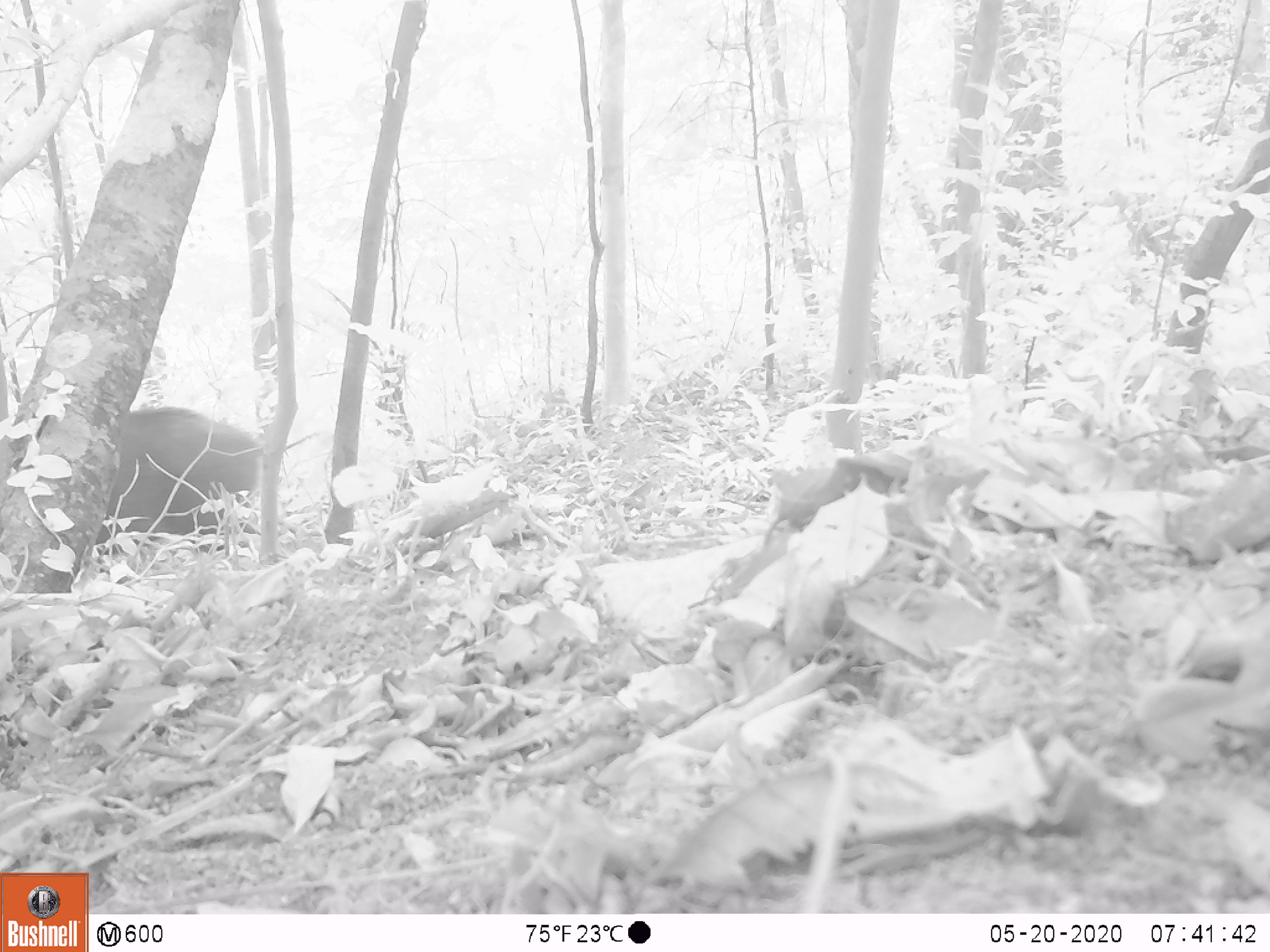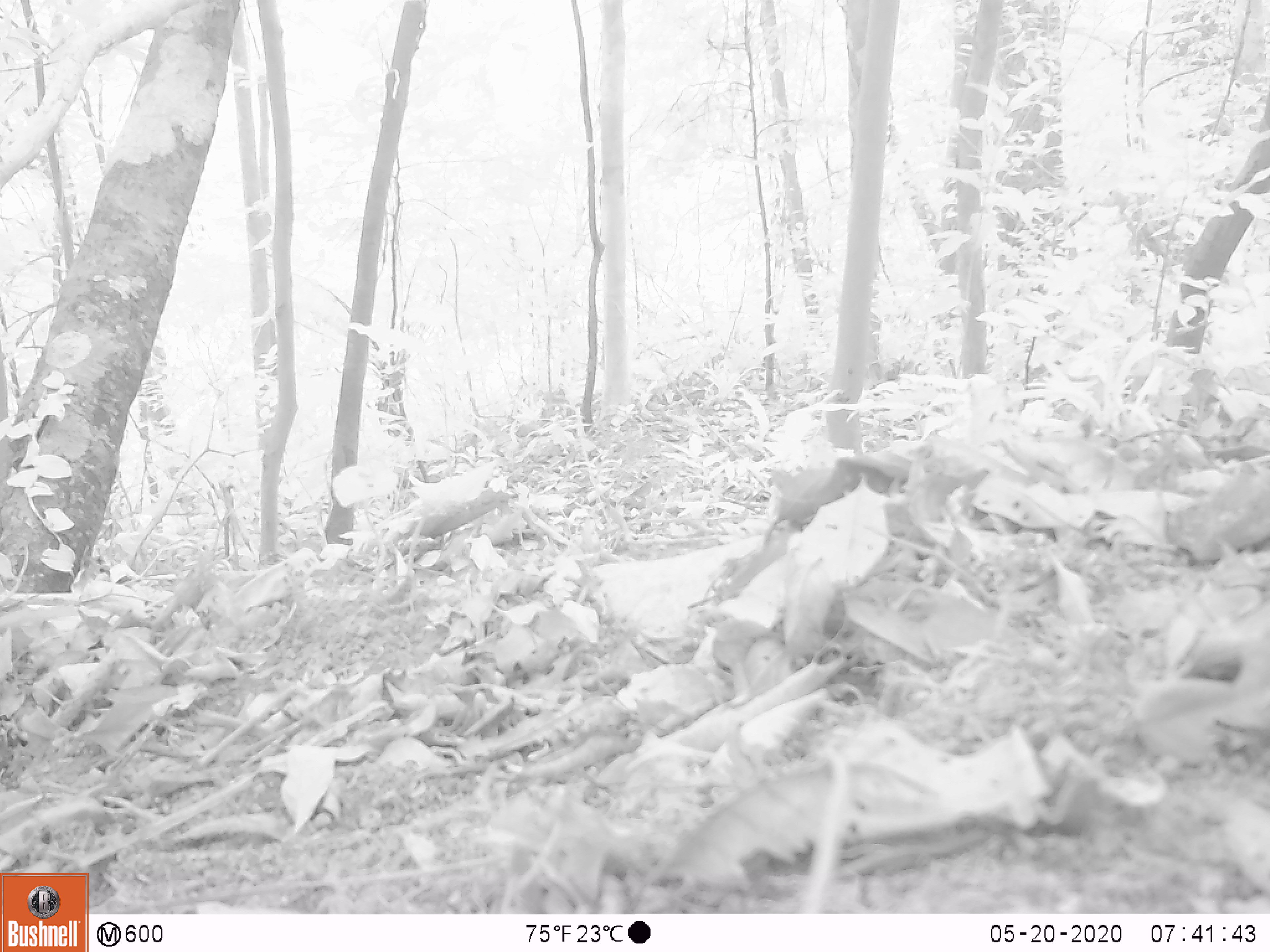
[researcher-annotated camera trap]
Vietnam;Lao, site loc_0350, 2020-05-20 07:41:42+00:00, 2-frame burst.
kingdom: Animalia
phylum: Chordata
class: Mammalia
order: Artiodactyla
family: Suidae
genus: Sus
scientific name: Sus scrofa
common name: eurasian wild pig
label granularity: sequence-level